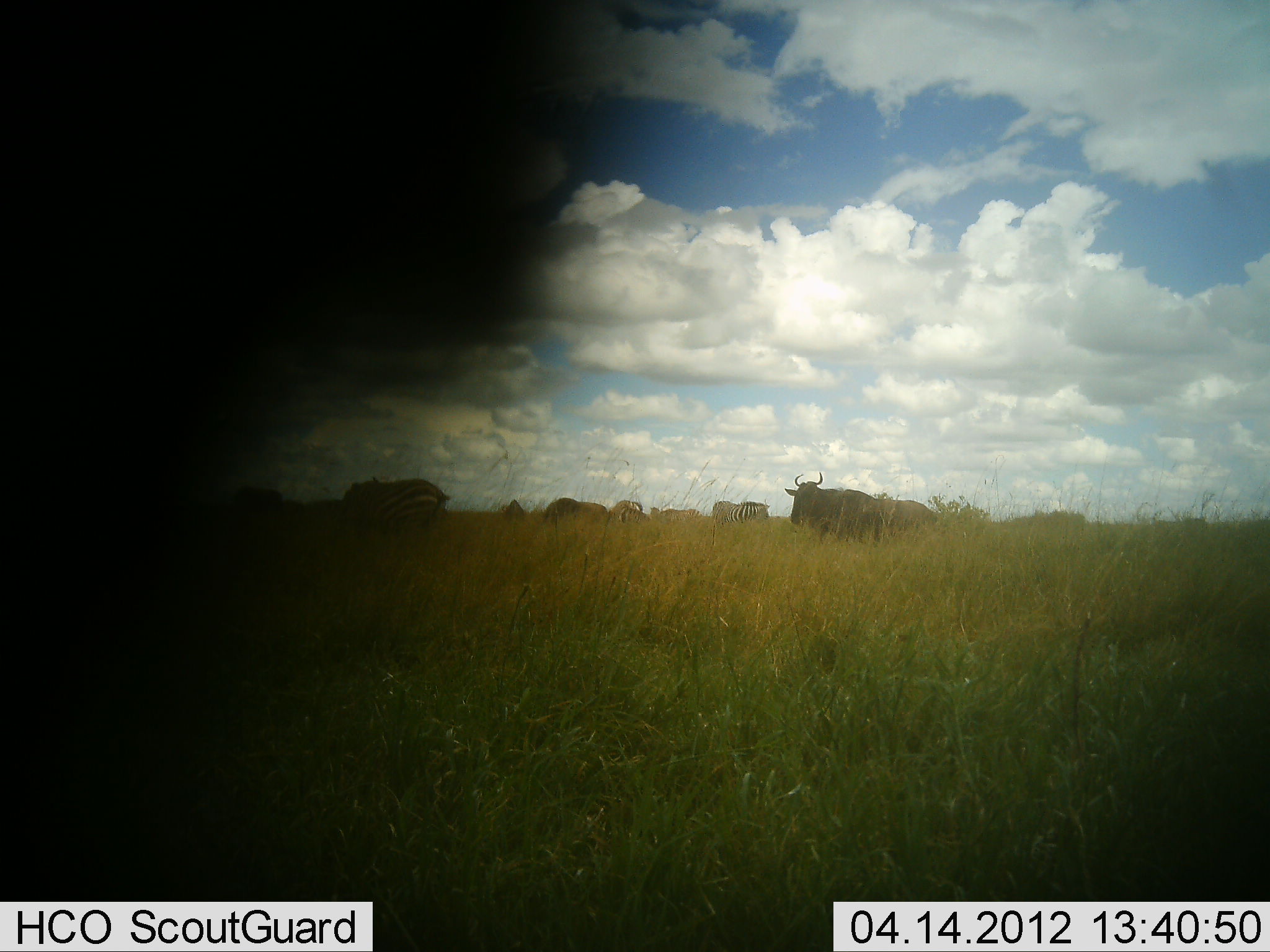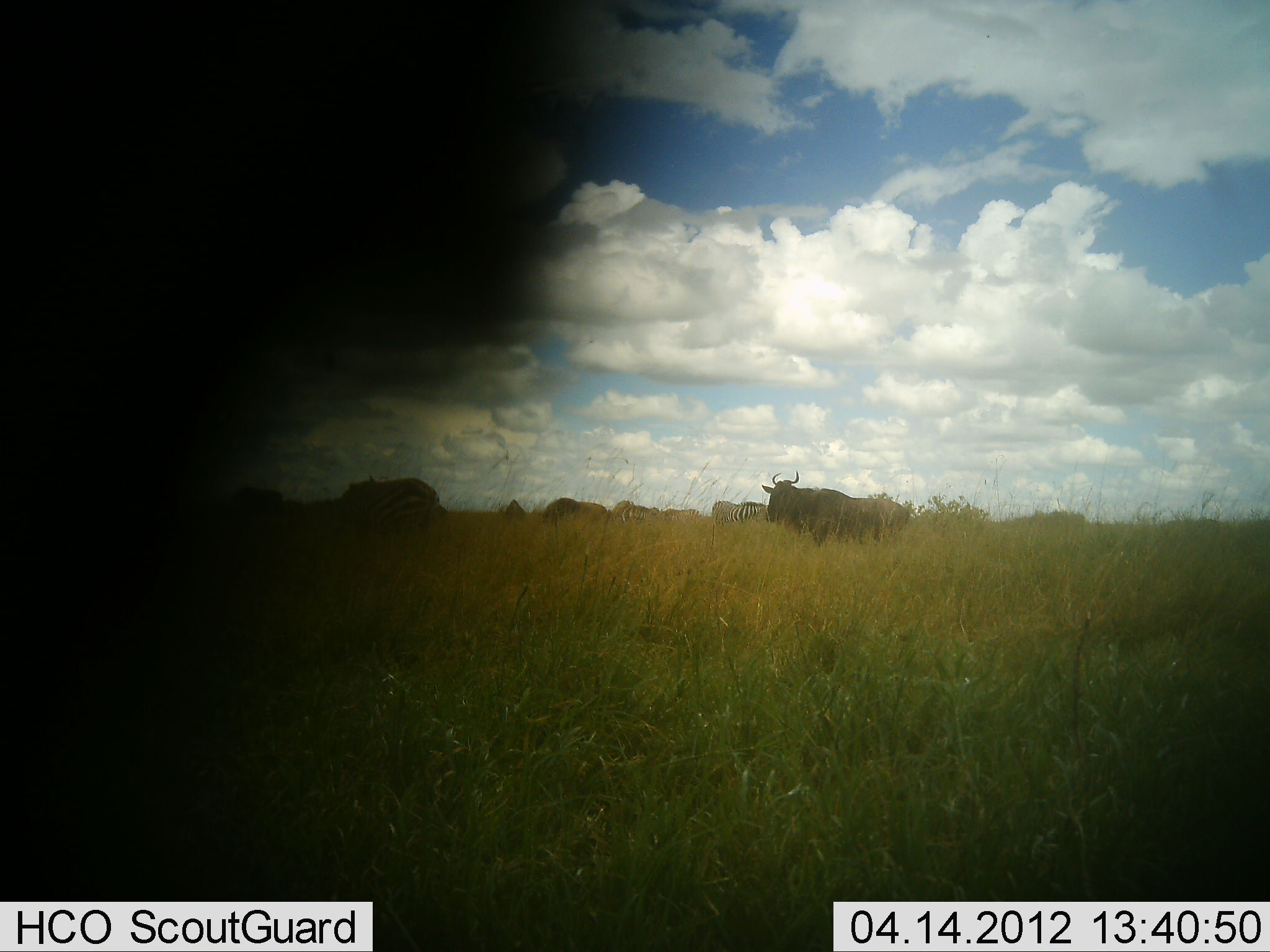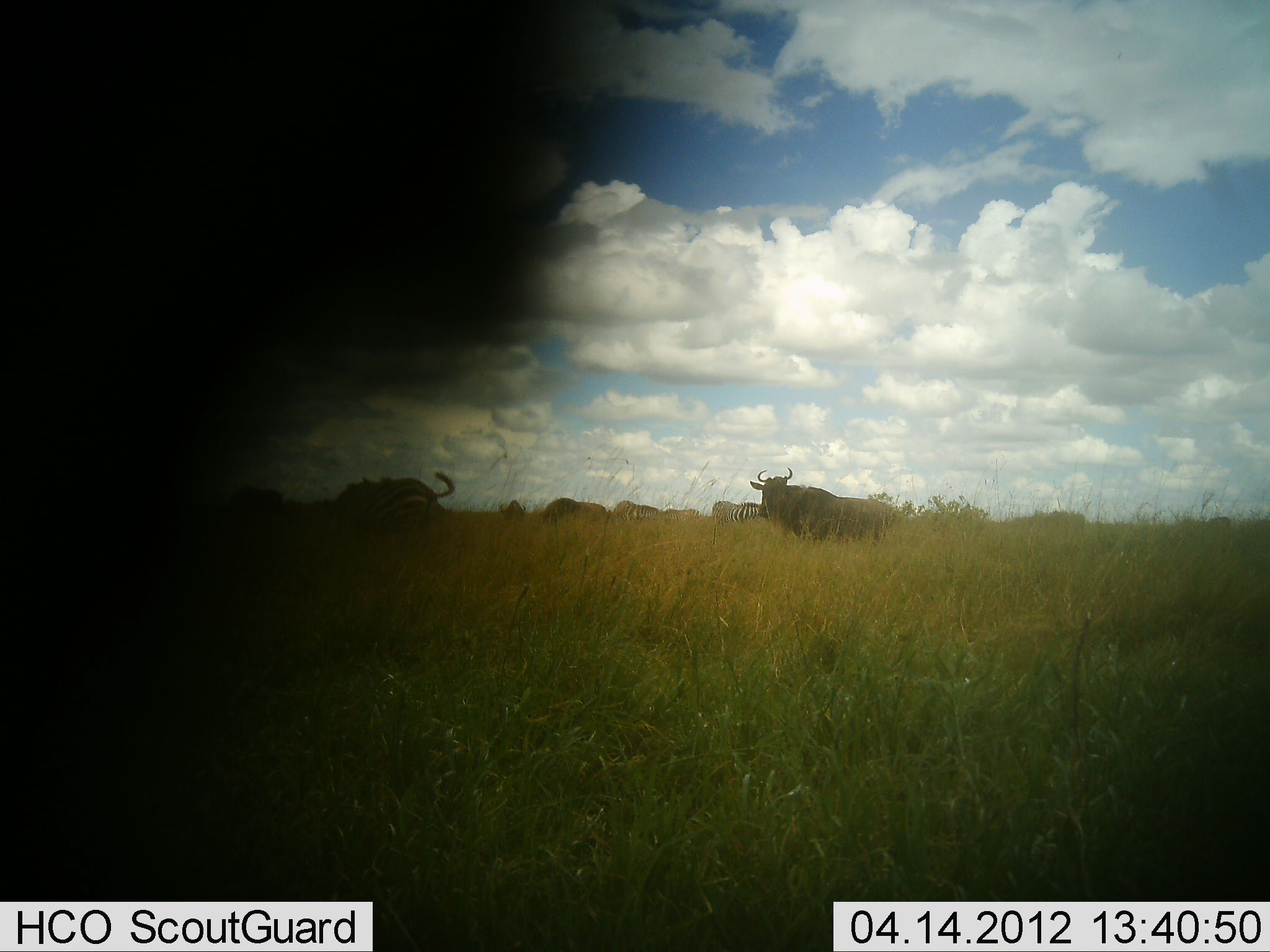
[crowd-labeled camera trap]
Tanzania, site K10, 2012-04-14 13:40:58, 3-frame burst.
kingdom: Animalia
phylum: Chordata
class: Mammalia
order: Artiodactyla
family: Bovidae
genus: Connochaetes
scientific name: Connochaetes taurinus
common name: blue wildebeest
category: wildebeest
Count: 6.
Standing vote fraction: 54%.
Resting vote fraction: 0%.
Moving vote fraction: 67%.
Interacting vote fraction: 0%.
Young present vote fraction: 0%.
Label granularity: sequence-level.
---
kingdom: Animalia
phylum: Chordata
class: Mammalia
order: Perissodactyla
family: Equidae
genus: Equus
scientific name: Equus quagga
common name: plains zebra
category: zebra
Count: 3.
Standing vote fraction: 57%.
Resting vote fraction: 0%.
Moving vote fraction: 21%.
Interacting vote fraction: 0%.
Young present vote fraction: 0%.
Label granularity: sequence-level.